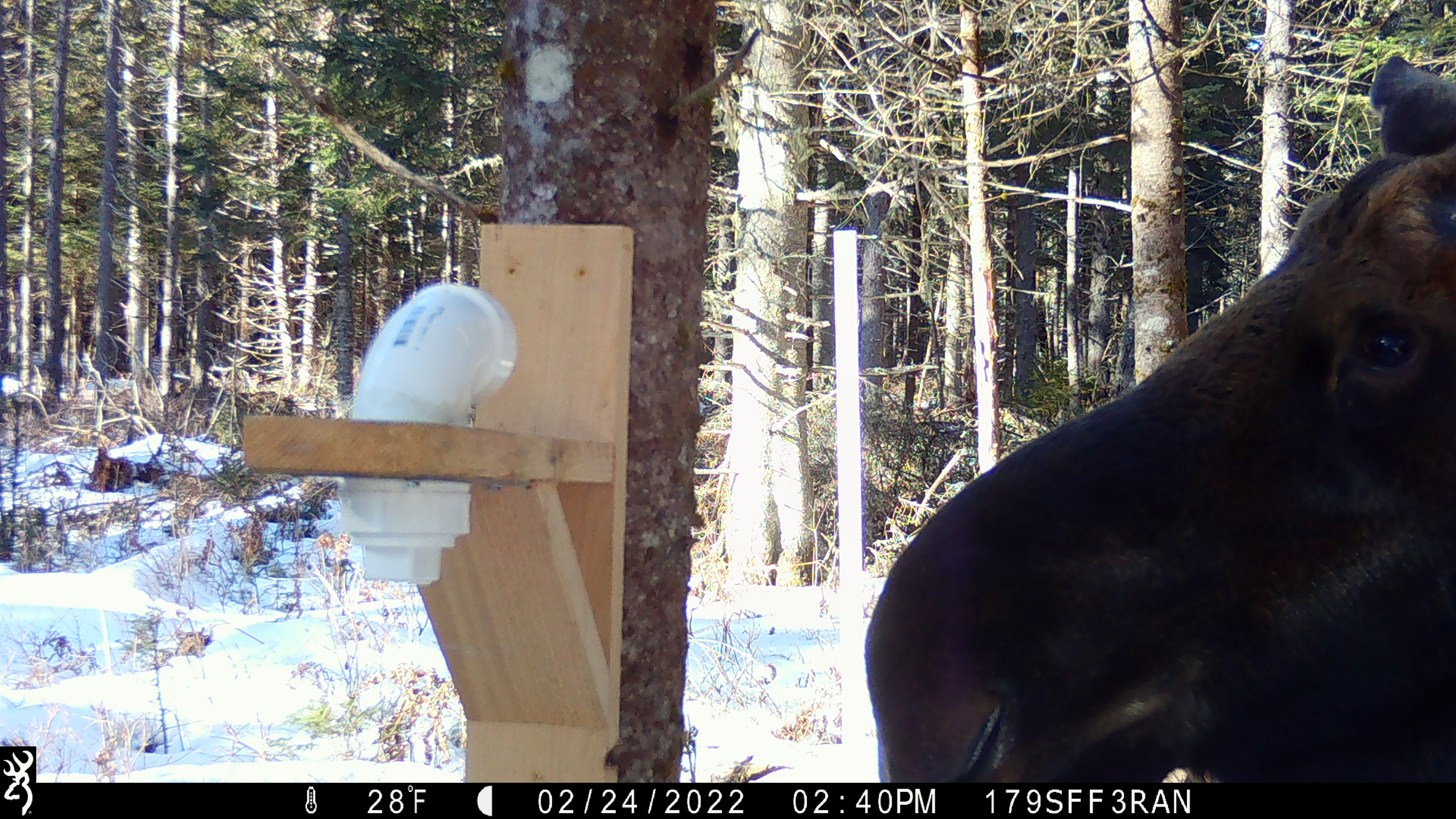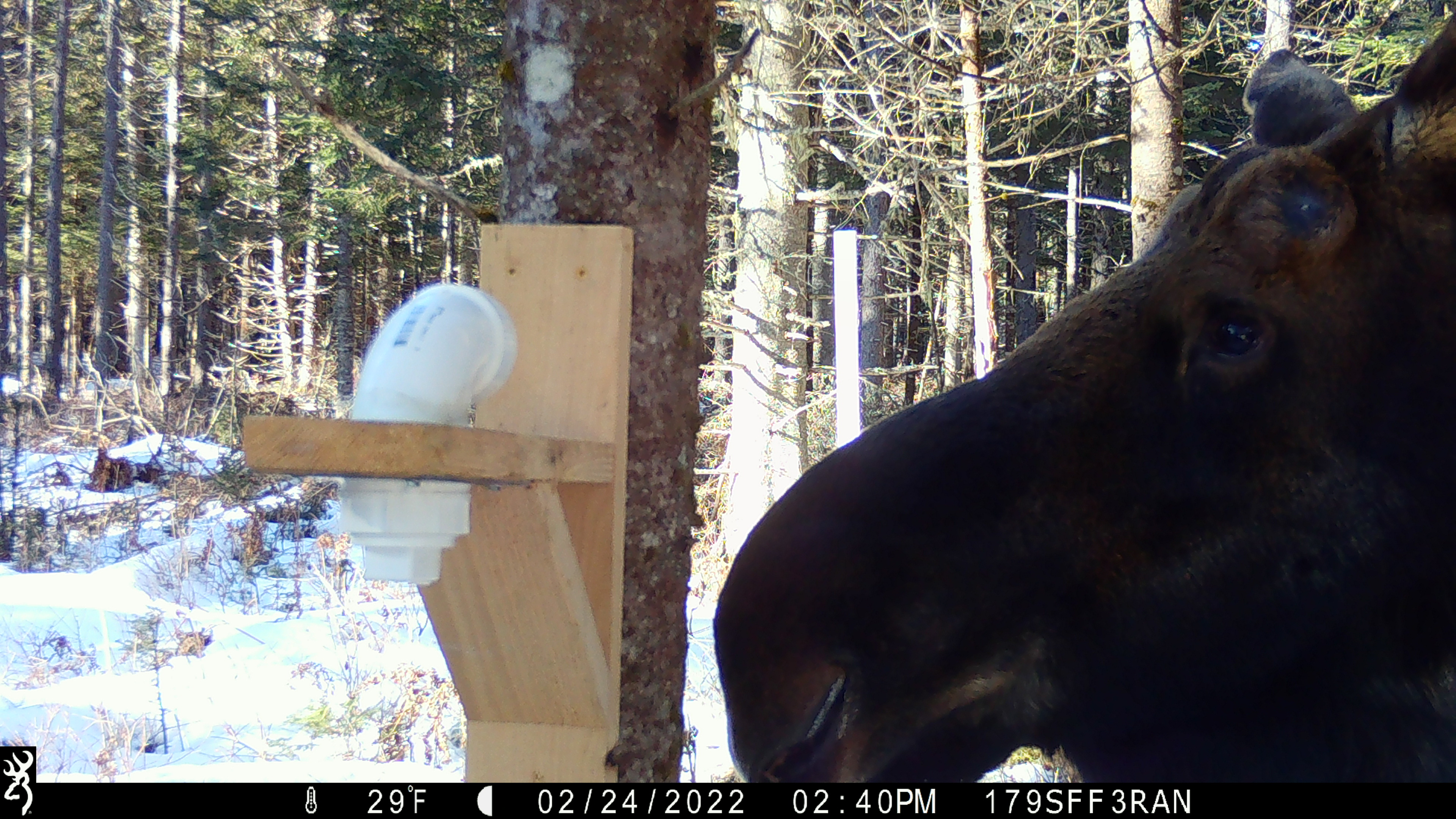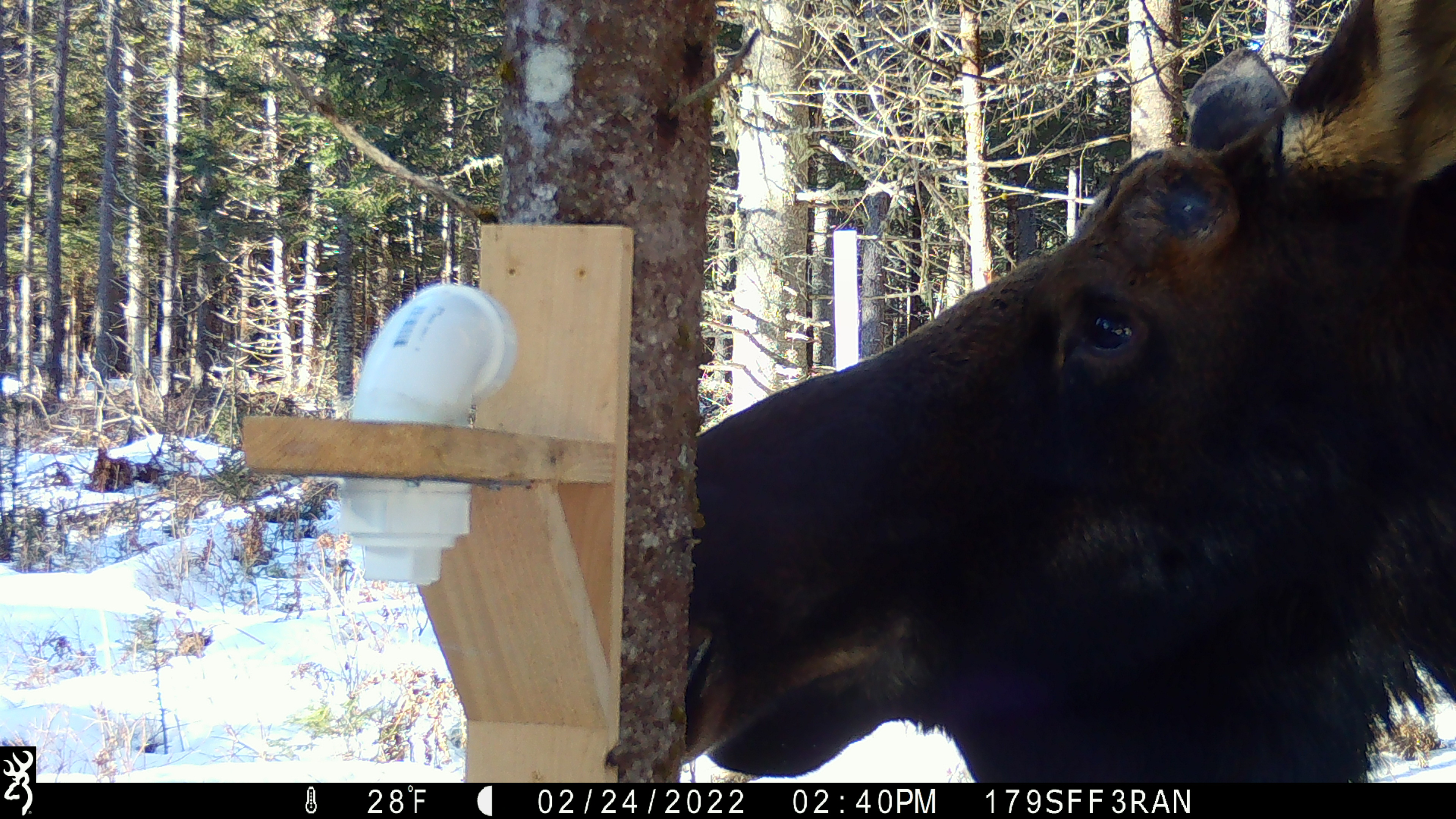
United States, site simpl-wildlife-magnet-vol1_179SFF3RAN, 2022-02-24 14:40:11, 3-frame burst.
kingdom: Animalia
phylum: Chordata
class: Mammalia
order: Artiodactyla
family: Cervidae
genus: Alces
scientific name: Alces alces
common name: moose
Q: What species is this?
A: Moose (Alces alces).